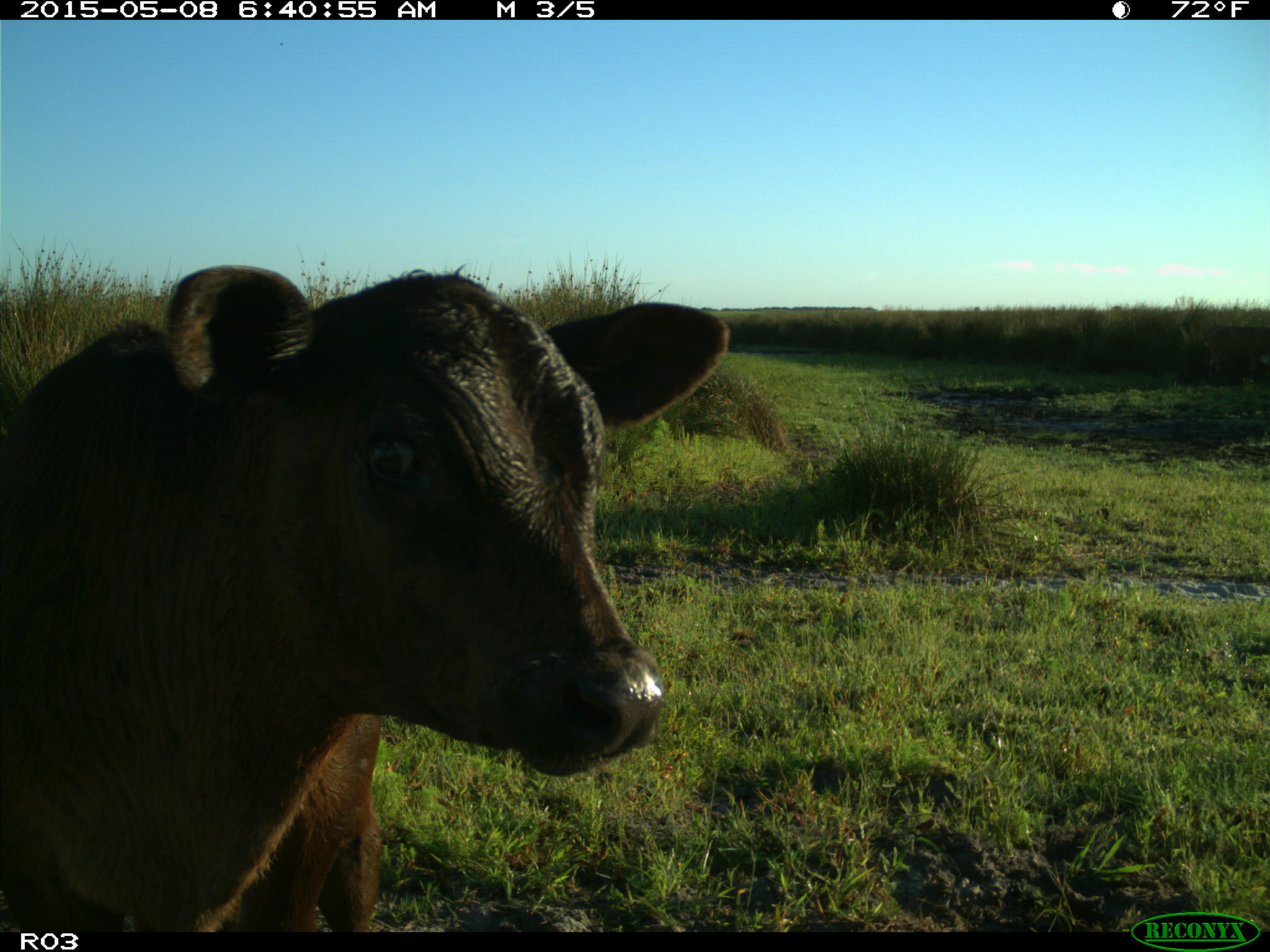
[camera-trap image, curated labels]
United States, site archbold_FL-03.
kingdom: Animalia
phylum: Chordata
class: Mammalia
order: Artiodactyla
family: Bovidae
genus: Bos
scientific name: Bos taurus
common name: domestic cow